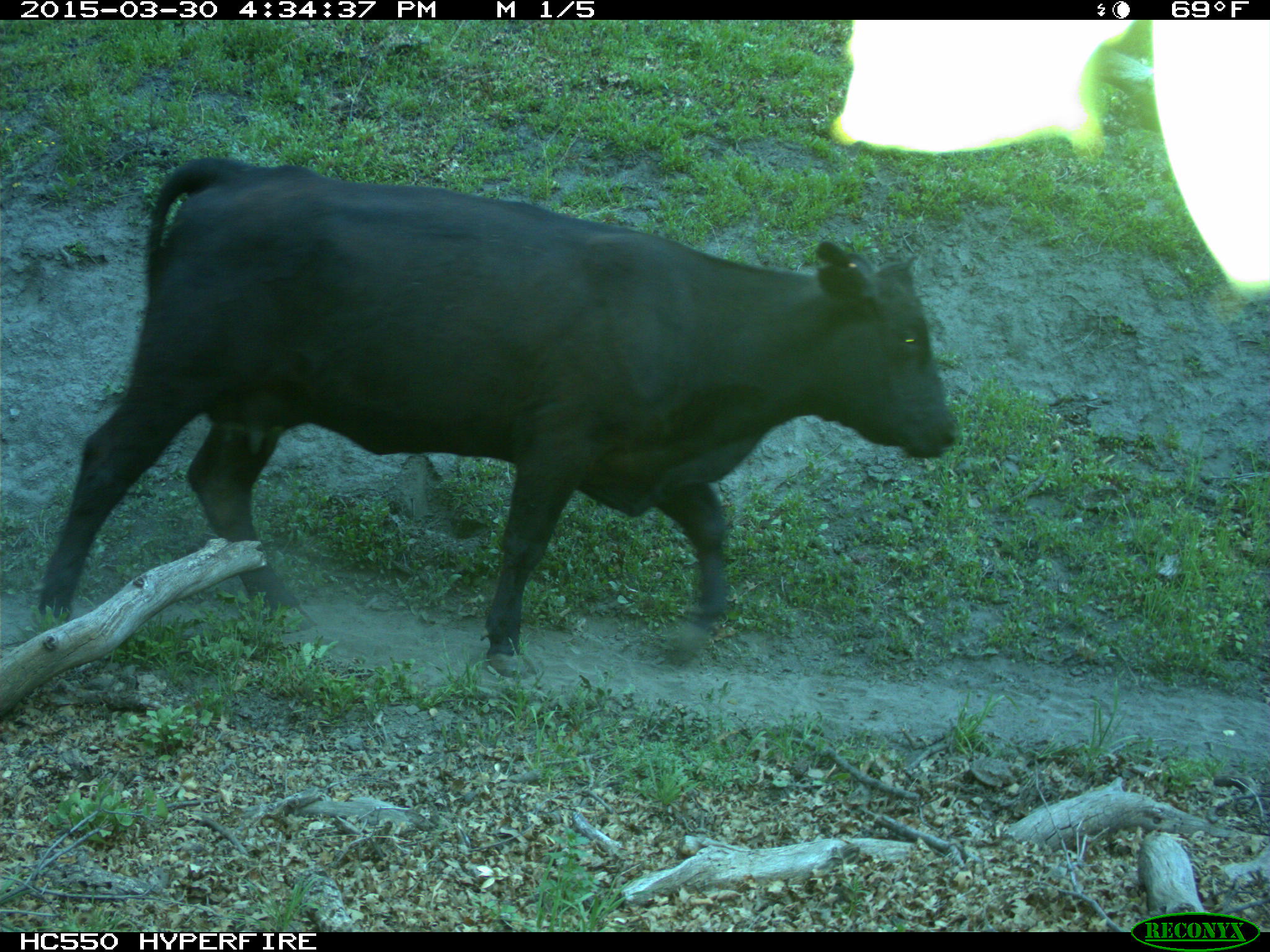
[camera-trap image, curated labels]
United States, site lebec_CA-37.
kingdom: Animalia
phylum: Chordata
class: Mammalia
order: Artiodactyla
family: Bovidae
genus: Bos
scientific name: Bos taurus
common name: domestic cow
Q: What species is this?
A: Bos taurus (domestic cow).